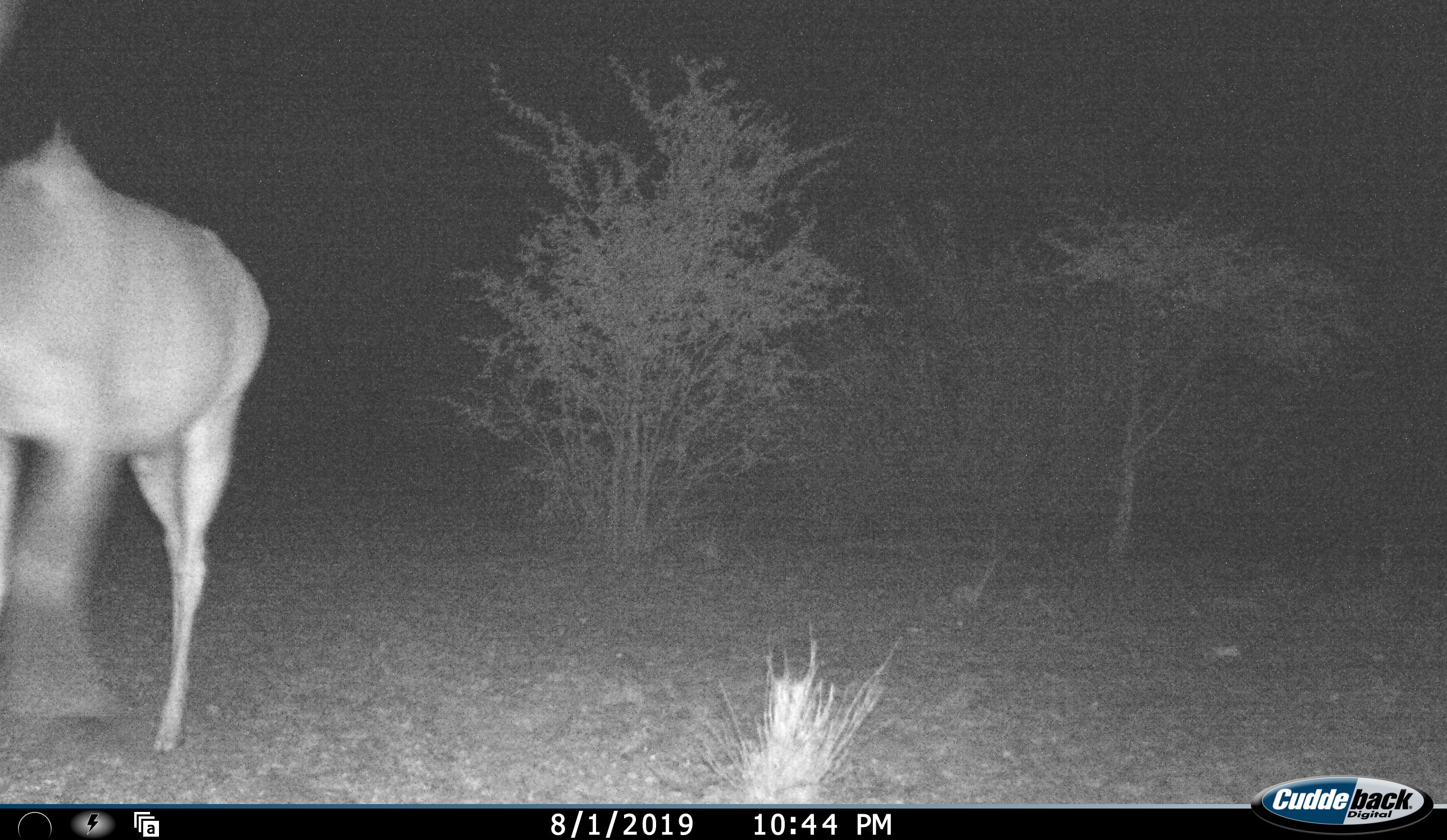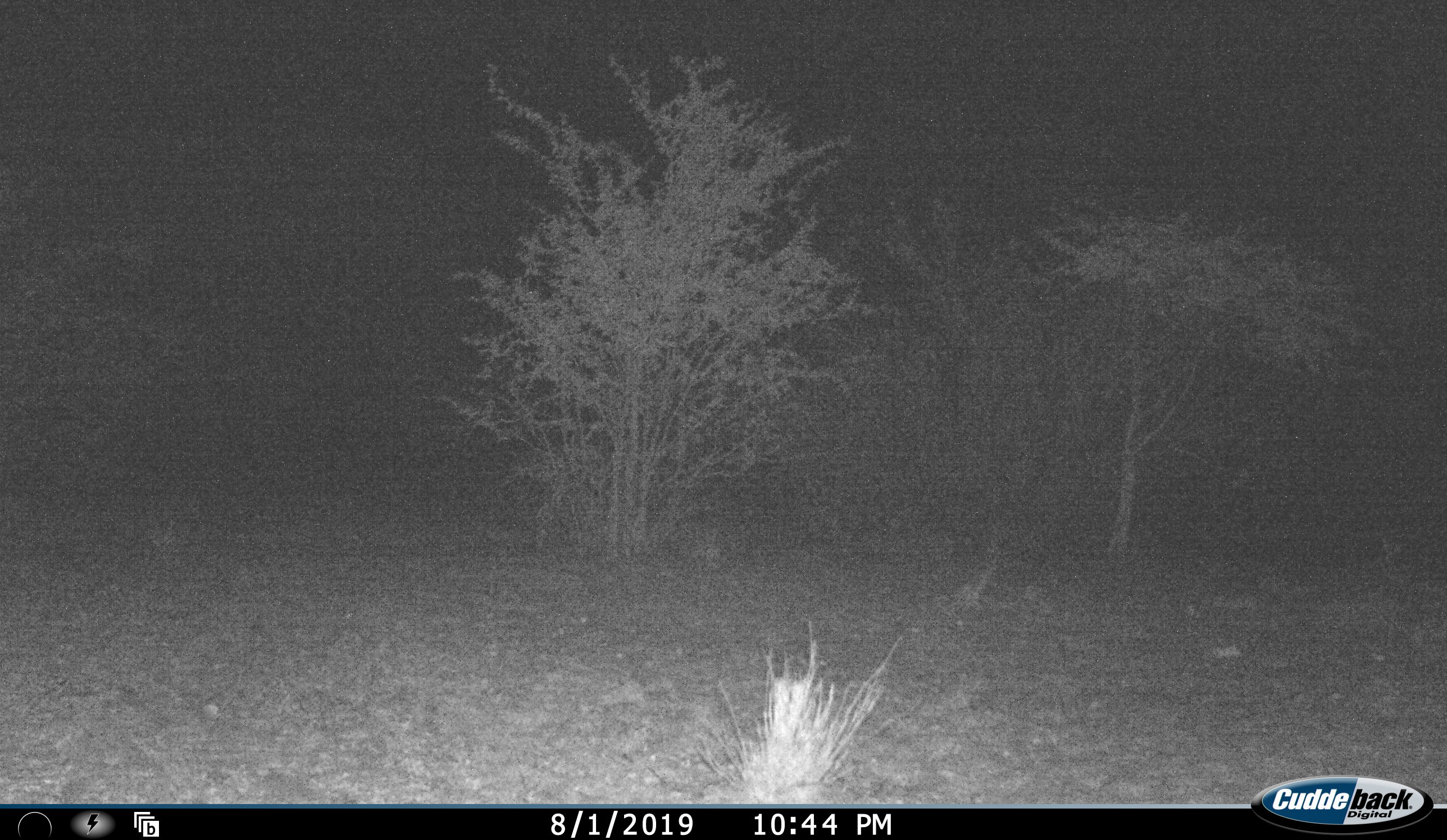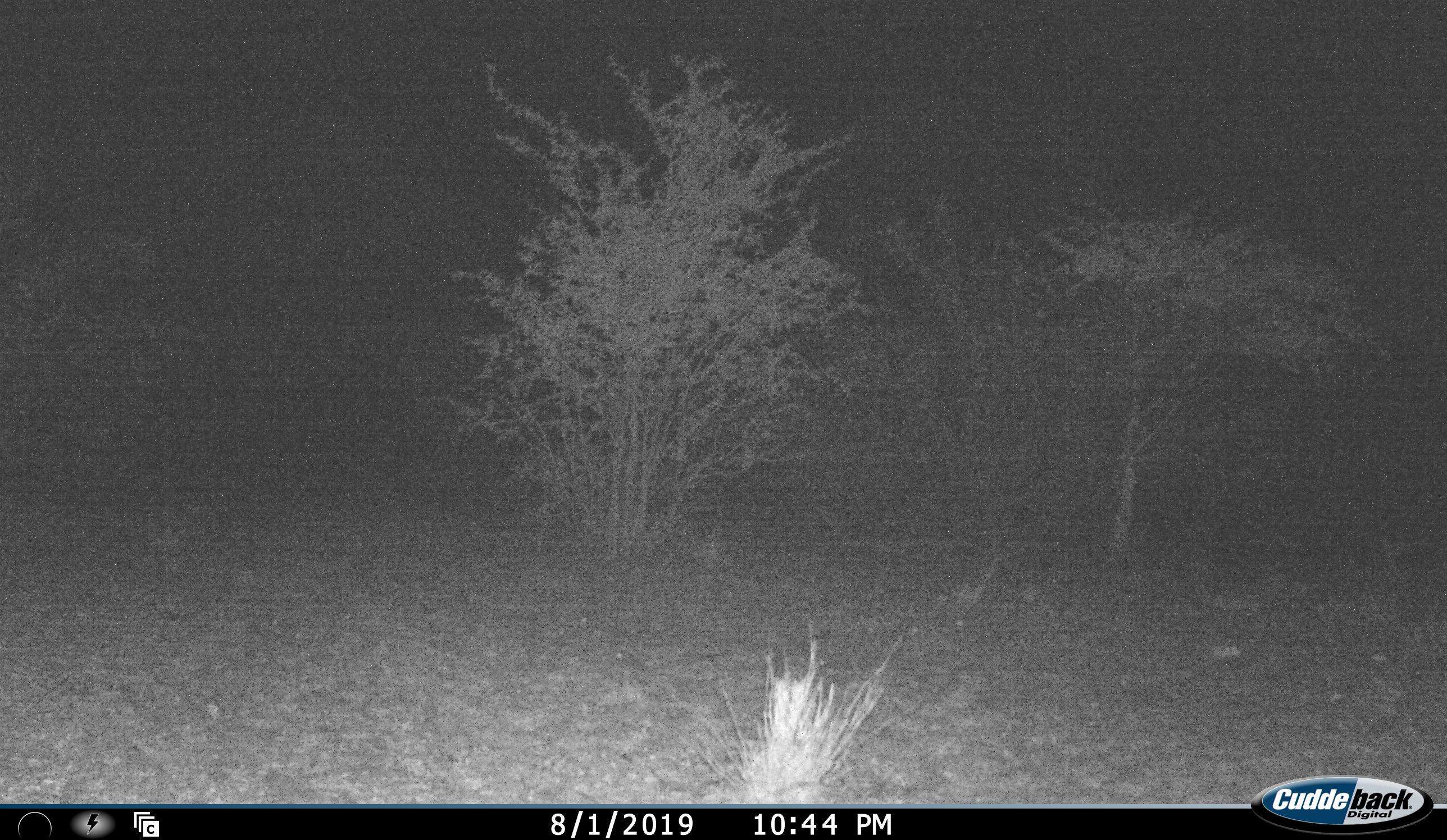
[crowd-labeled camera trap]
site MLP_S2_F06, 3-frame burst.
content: unidentified animal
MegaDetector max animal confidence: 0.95